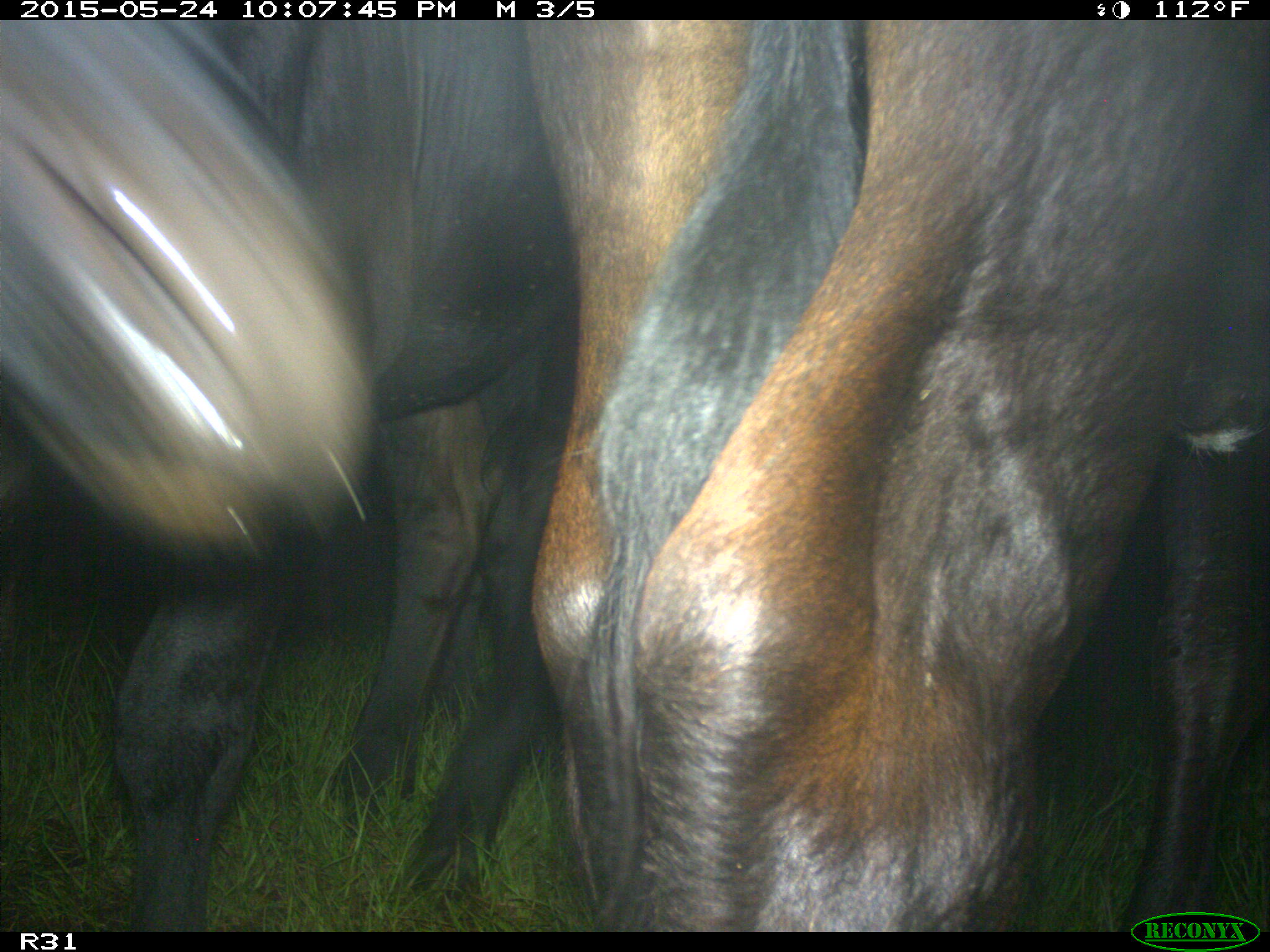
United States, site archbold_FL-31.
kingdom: Animalia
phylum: Chordata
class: Mammalia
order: Artiodactyla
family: Bovidae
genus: Bos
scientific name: Bos taurus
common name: domestic cow